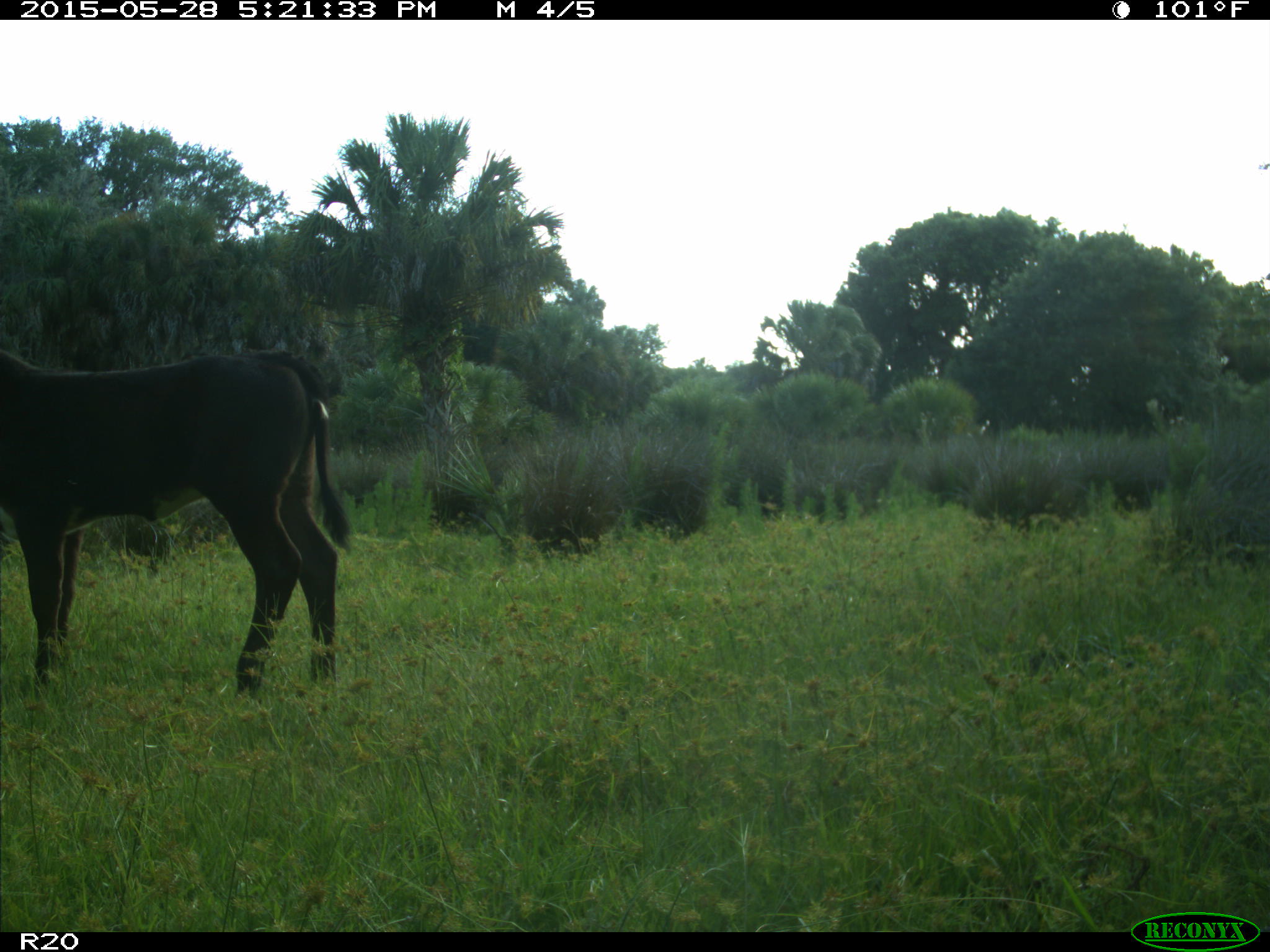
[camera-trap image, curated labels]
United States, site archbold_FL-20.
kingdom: Animalia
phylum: Chordata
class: Mammalia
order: Artiodactyla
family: Bovidae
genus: Bos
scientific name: Bos taurus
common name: domestic cow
Bos taurus (domestic cow).